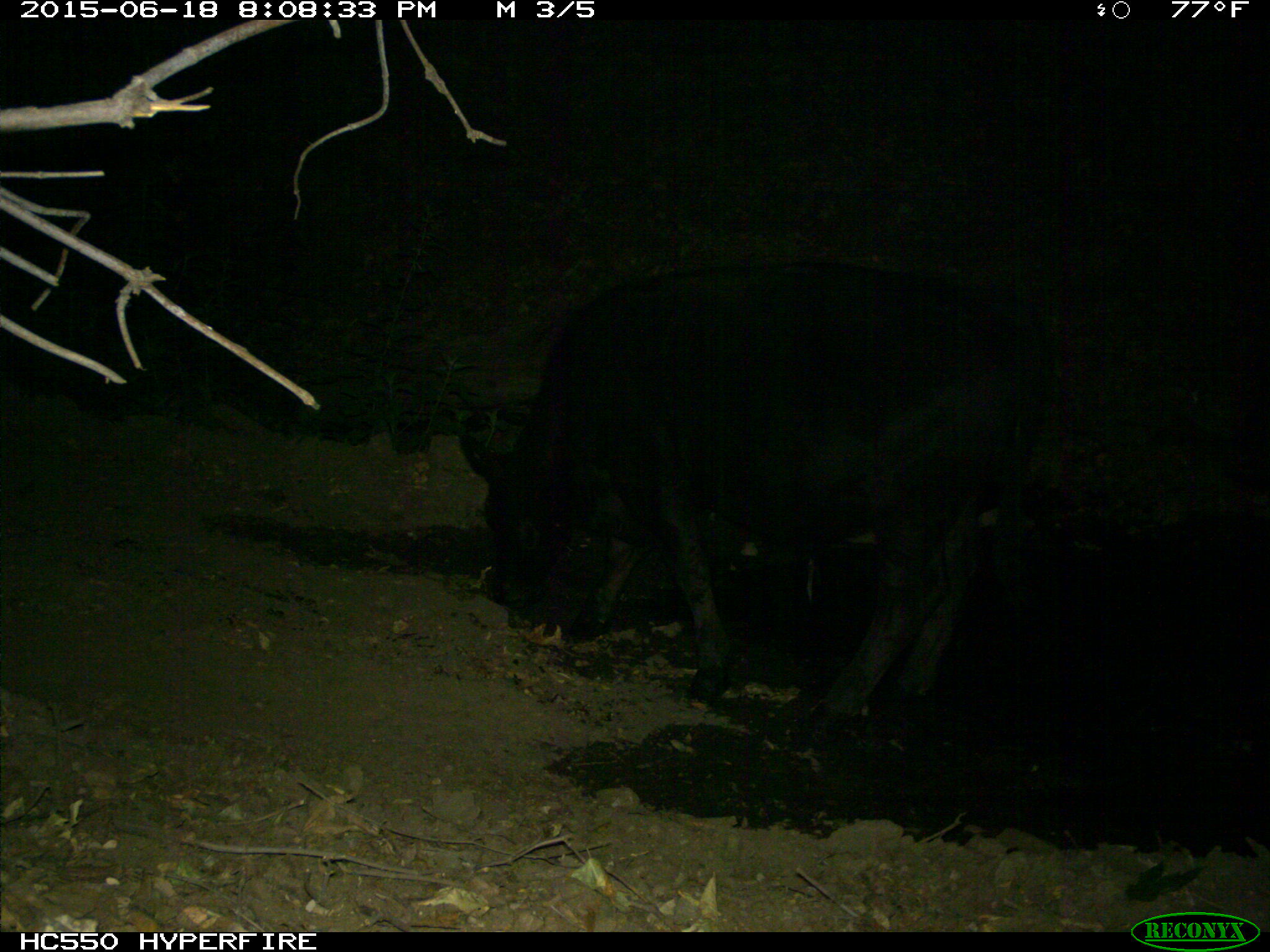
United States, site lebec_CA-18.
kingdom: Animalia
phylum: Chordata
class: Mammalia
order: Artiodactyla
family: Bovidae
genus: Bos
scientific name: Bos taurus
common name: domestic cow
Bos taurus (domestic cow).